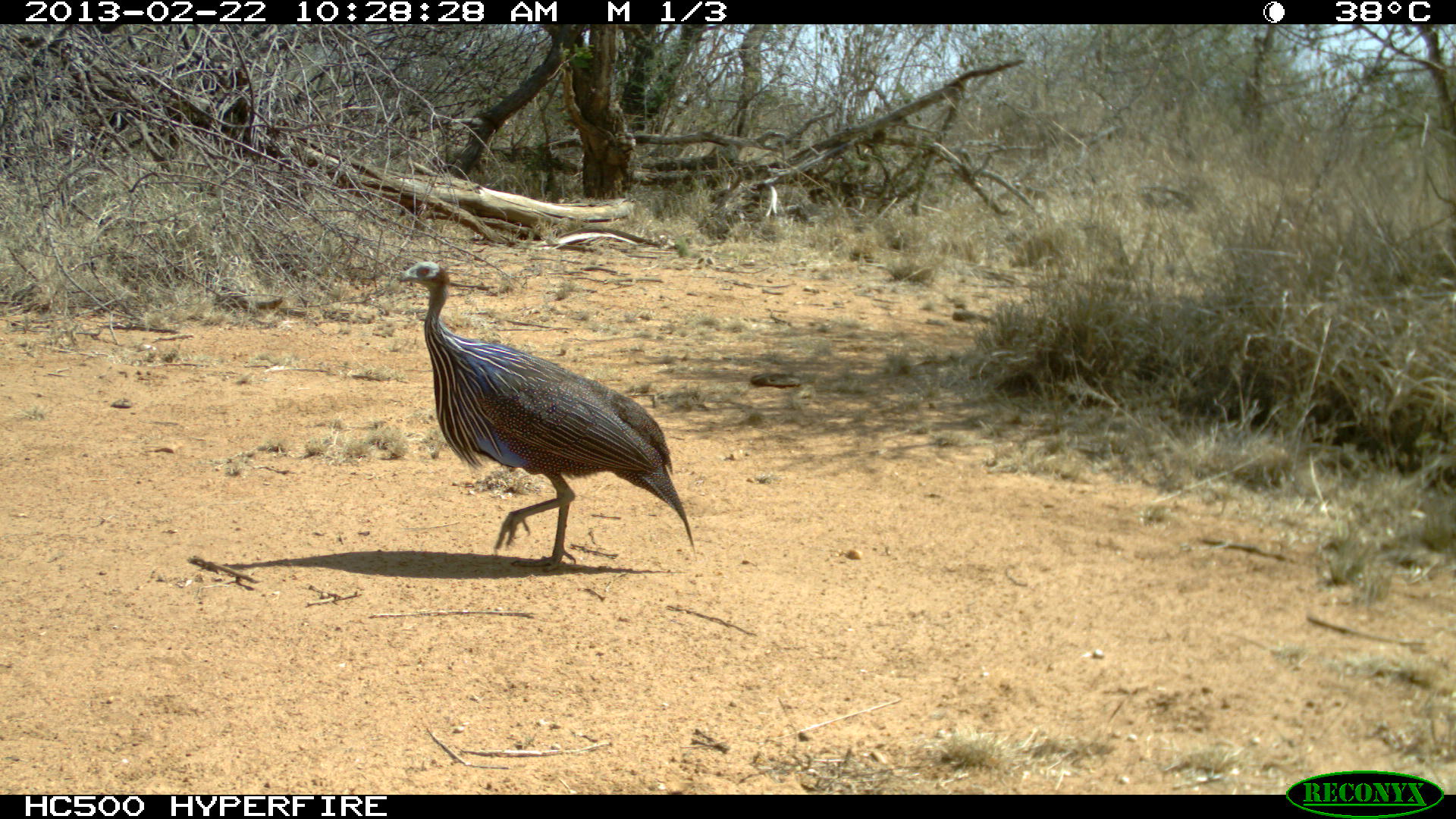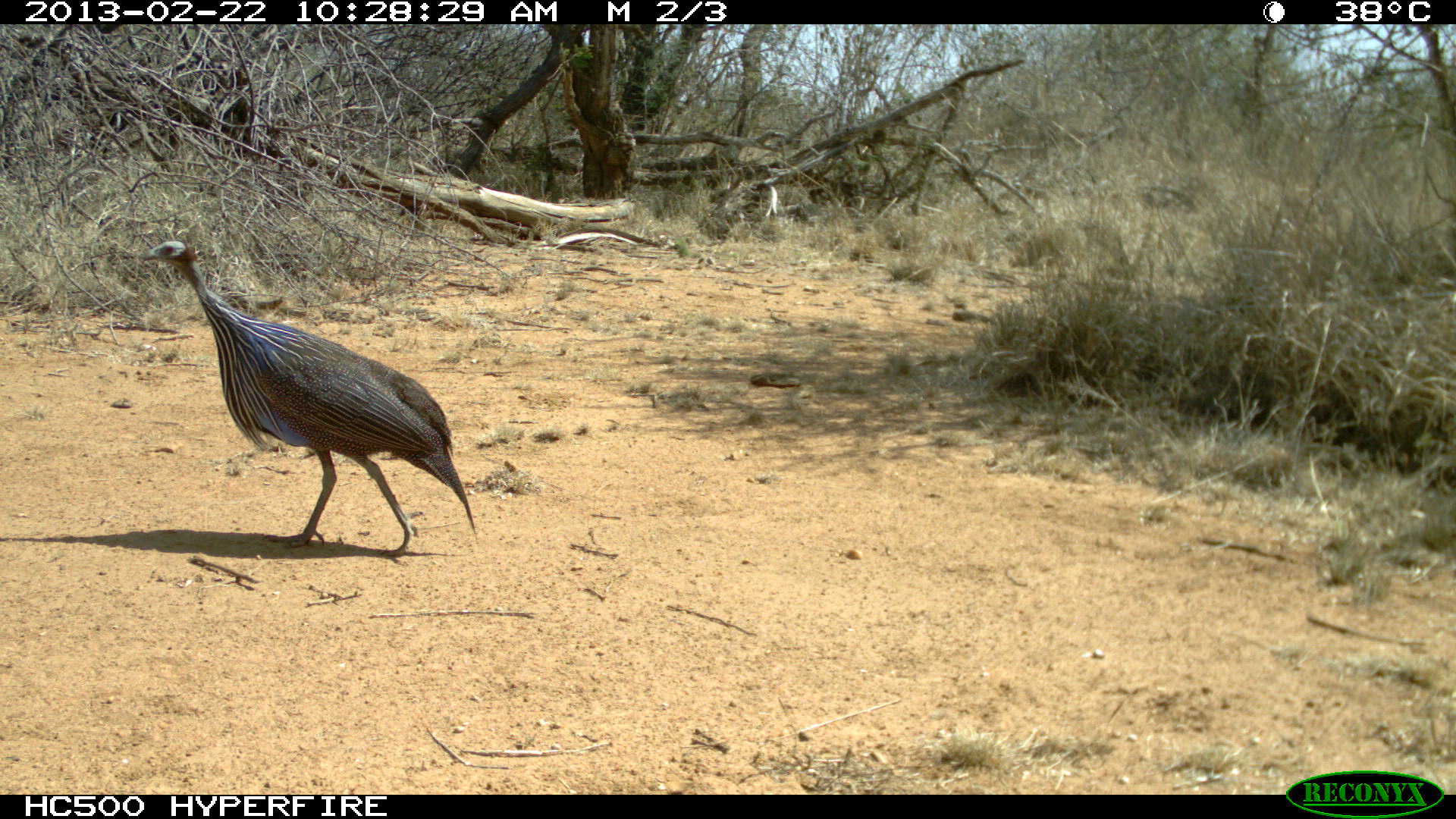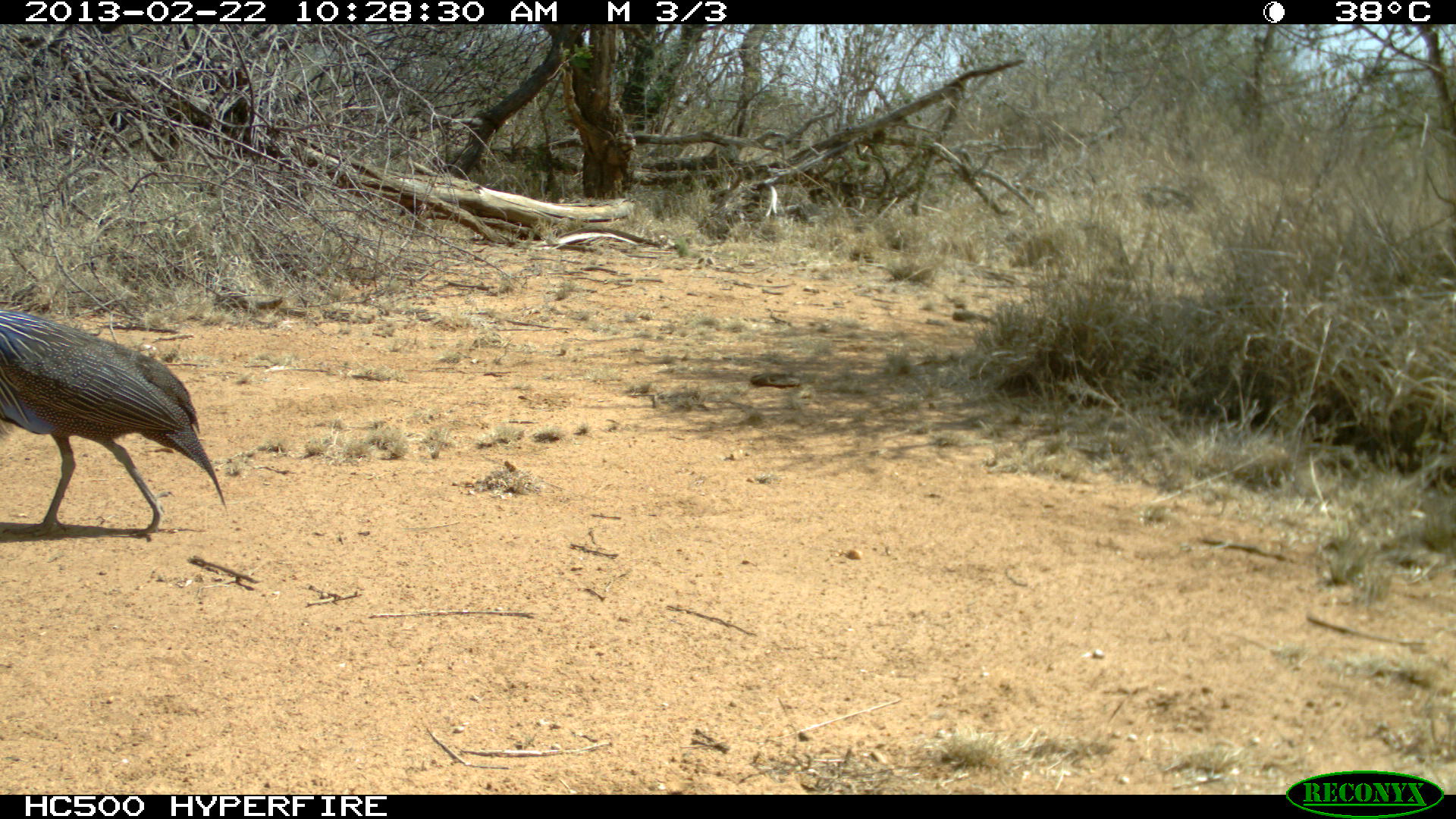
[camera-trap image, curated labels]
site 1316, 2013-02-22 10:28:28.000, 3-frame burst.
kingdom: Animalia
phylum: Chordata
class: Aves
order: Galliformes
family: Numididae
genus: Acryllium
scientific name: Acryllium vulturinum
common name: vulturine guineafowl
Acryllium vulturinum (vulturine guineafowl), count 1.